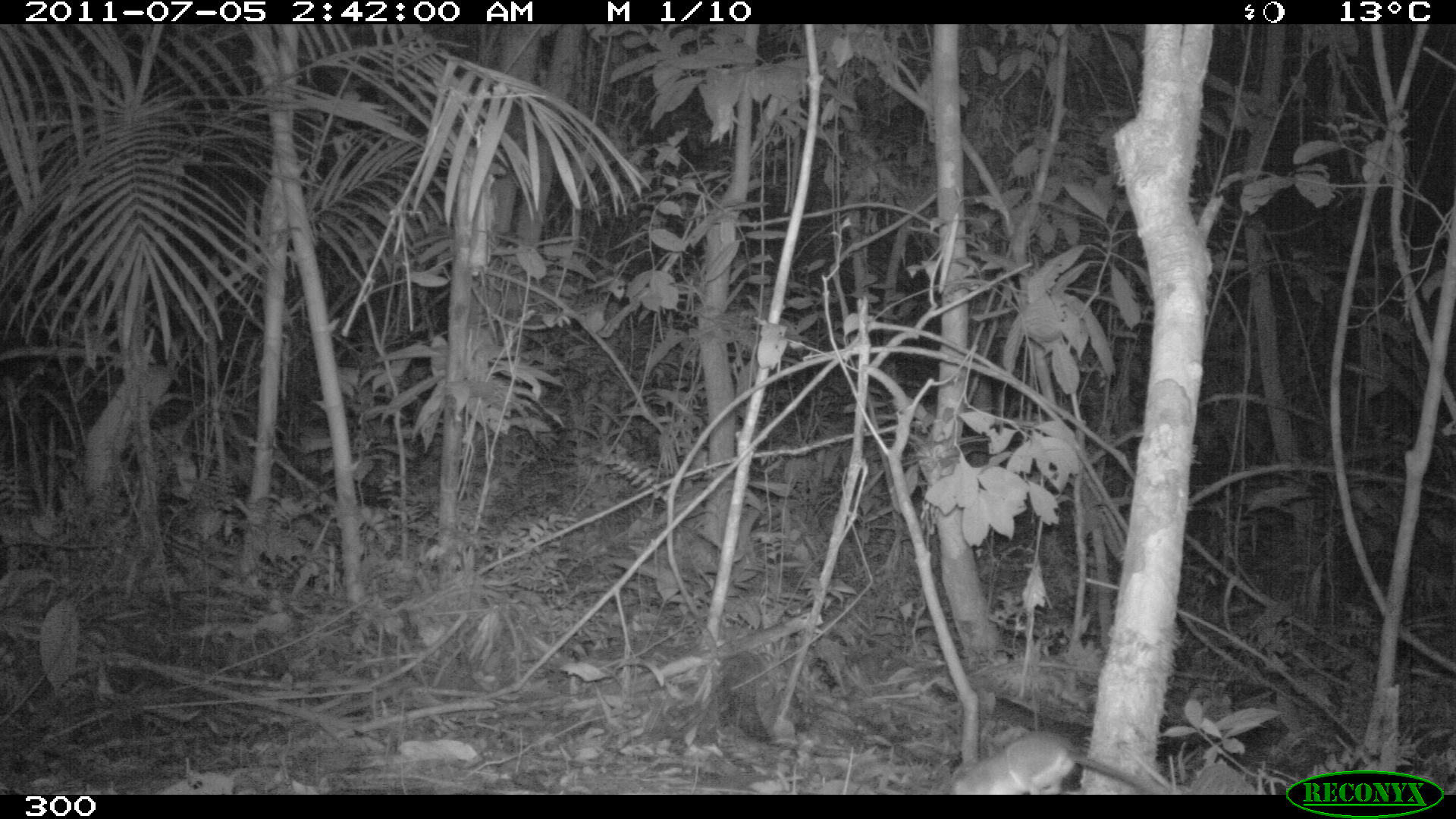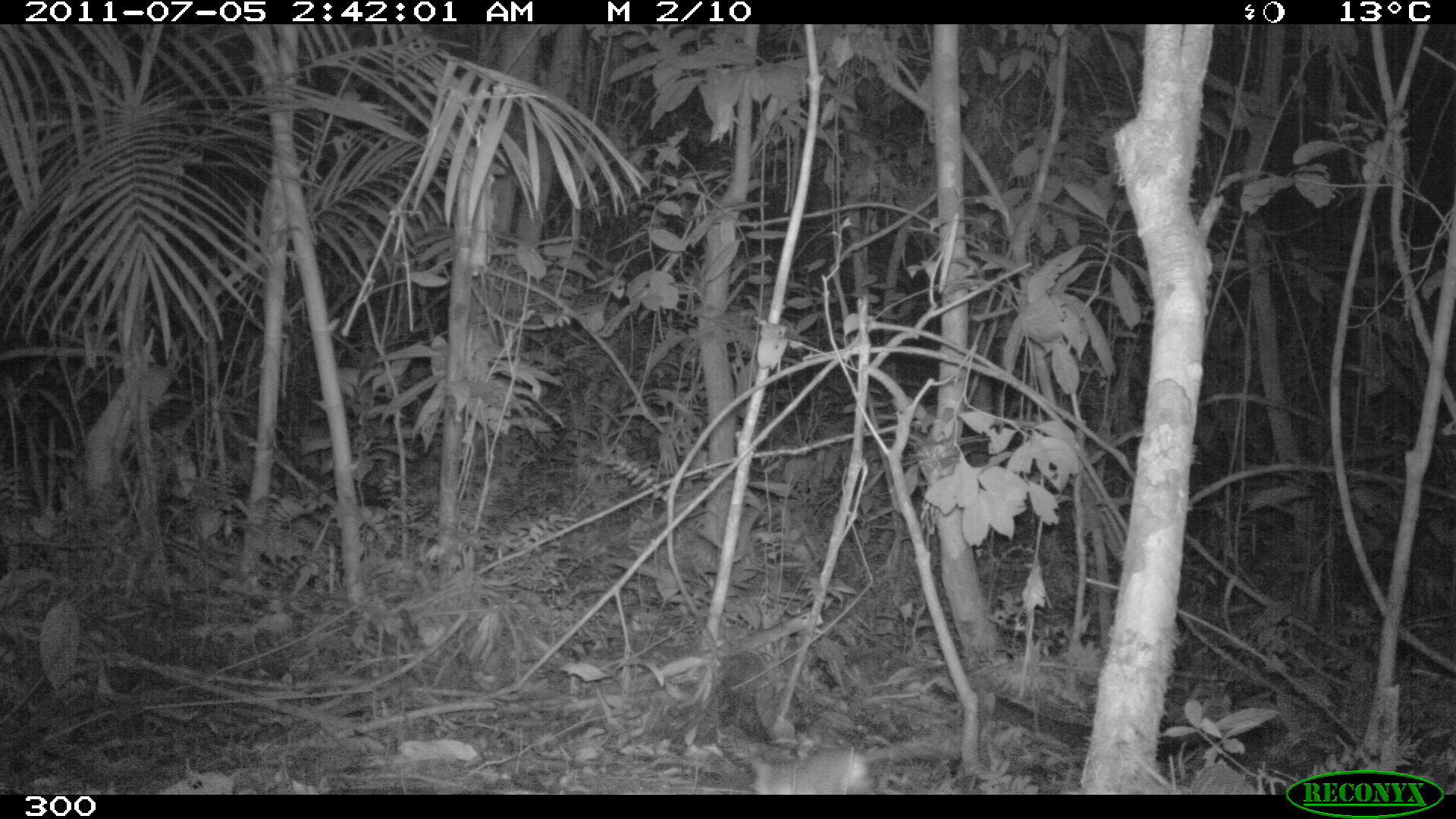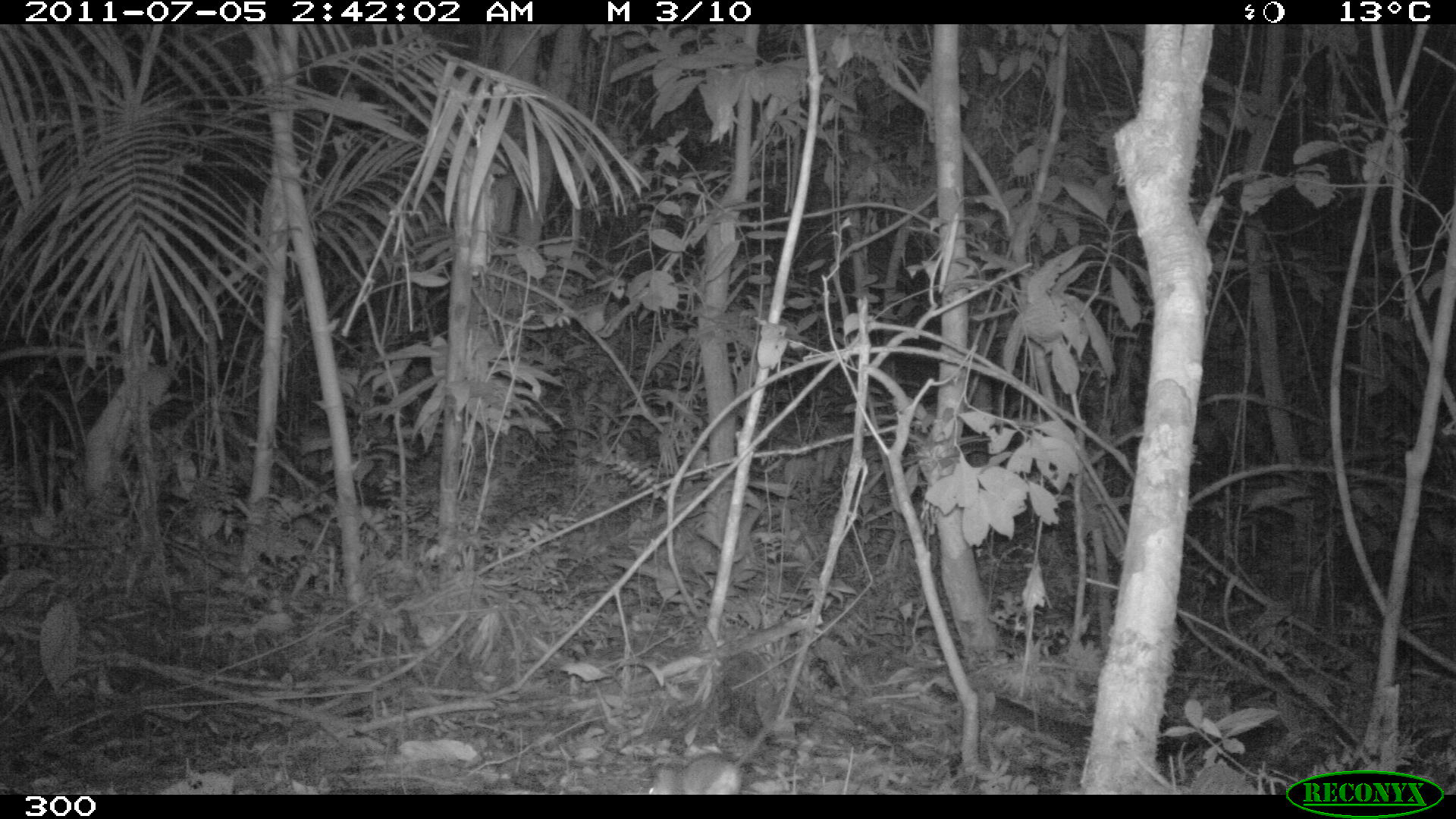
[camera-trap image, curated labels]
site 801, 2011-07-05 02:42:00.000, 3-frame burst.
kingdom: Animalia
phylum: Chordata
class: Mammalia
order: Rodentia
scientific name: Rodentia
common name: rodents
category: unknown rodent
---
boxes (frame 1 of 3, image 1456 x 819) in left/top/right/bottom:
unknown rodent: 945/728/1164/794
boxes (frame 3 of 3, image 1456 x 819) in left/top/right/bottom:
unknown rodent: 641/717/811/793